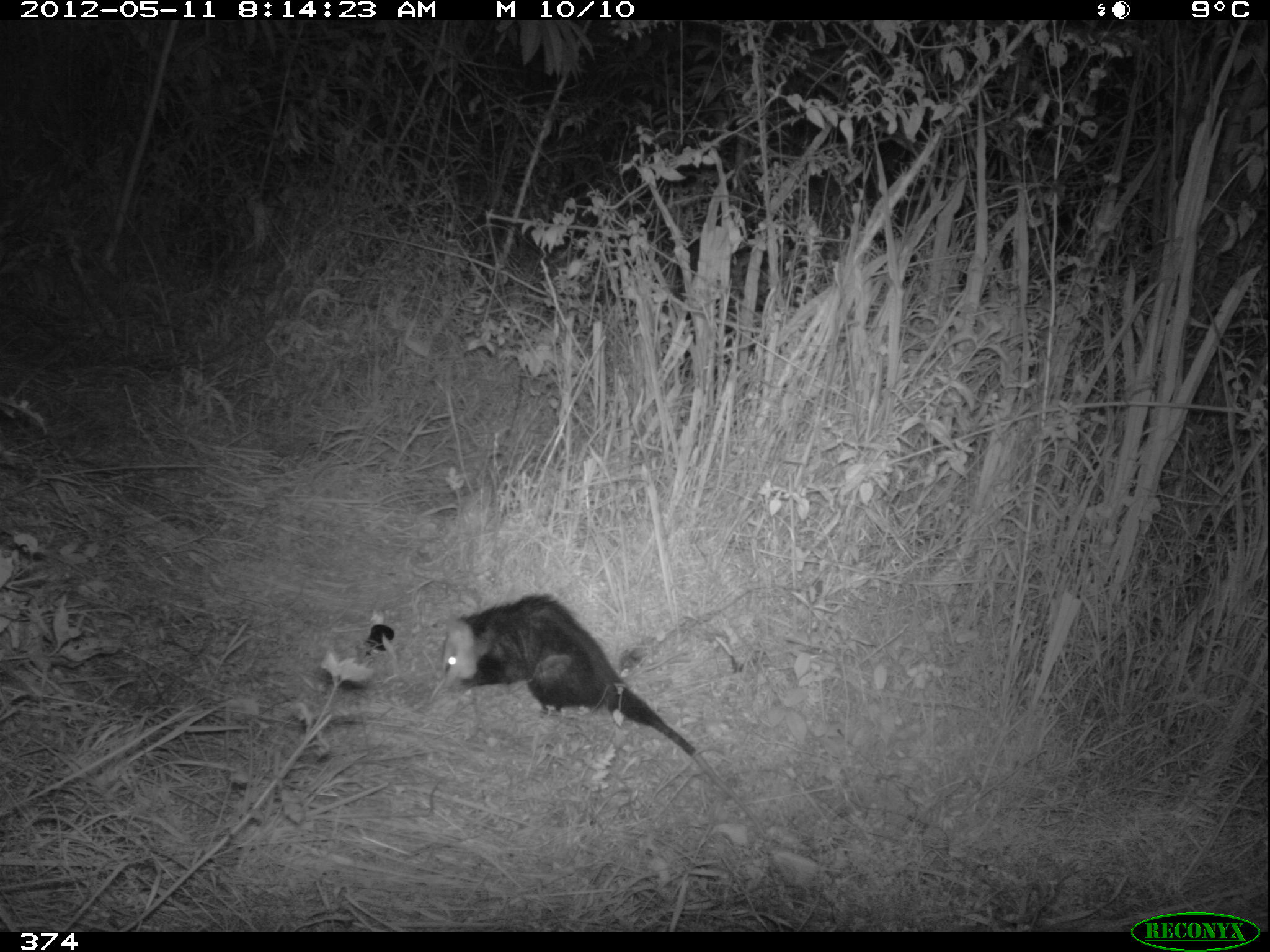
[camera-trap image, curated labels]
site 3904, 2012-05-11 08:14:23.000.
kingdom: Animalia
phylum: Chordata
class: Mammalia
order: Didelphimorphia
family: Didelphidae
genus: Didelphis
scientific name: Didelphis pernigra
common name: andean white-eared opossum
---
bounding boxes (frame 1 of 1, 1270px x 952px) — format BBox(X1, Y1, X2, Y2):
didelphis pernigra: BBox(434, 591, 769, 841)